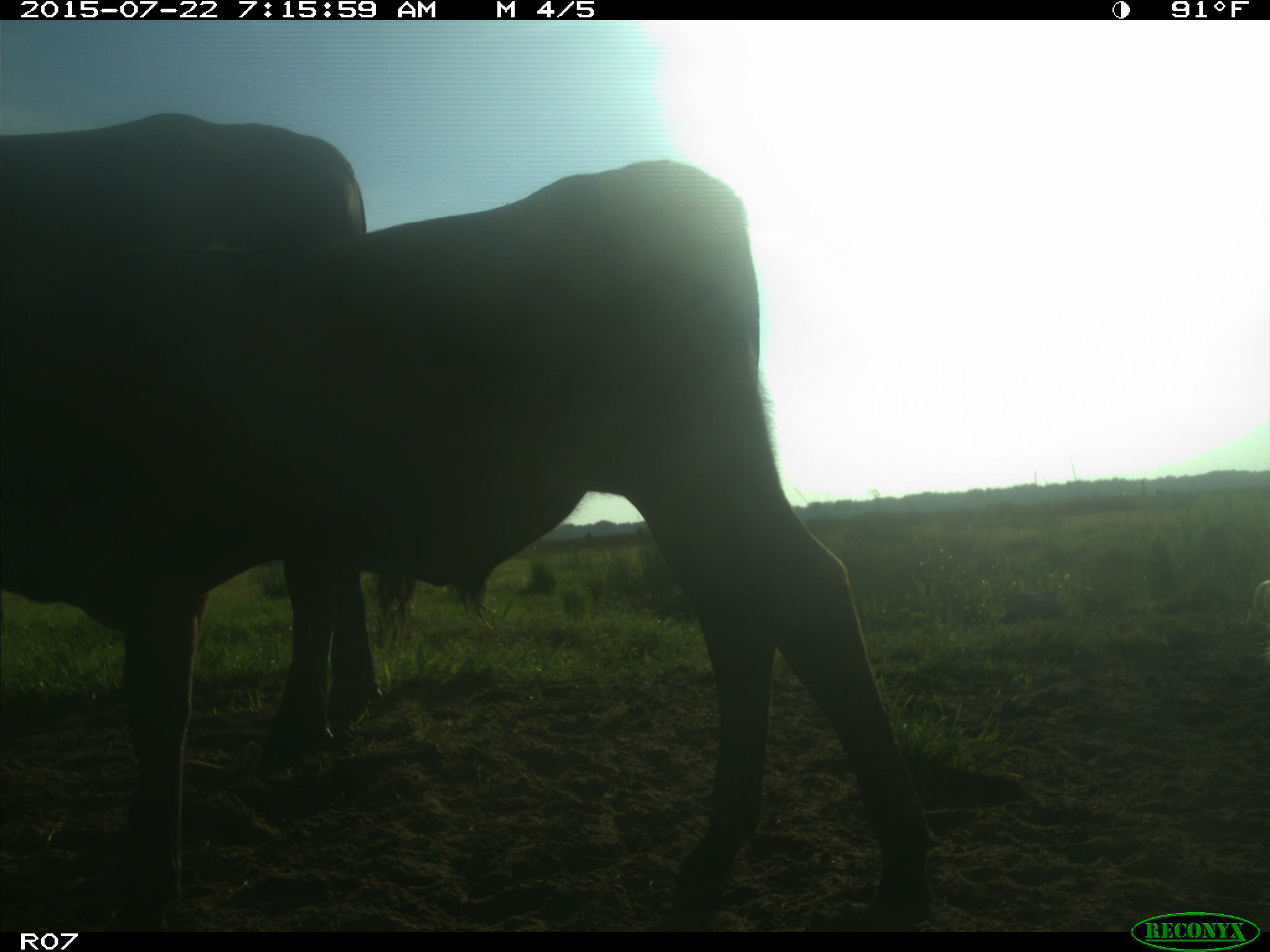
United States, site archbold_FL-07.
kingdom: Animalia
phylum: Chordata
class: Mammalia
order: Artiodactyla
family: Suidae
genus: Sus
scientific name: Sus scrofa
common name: wild boar